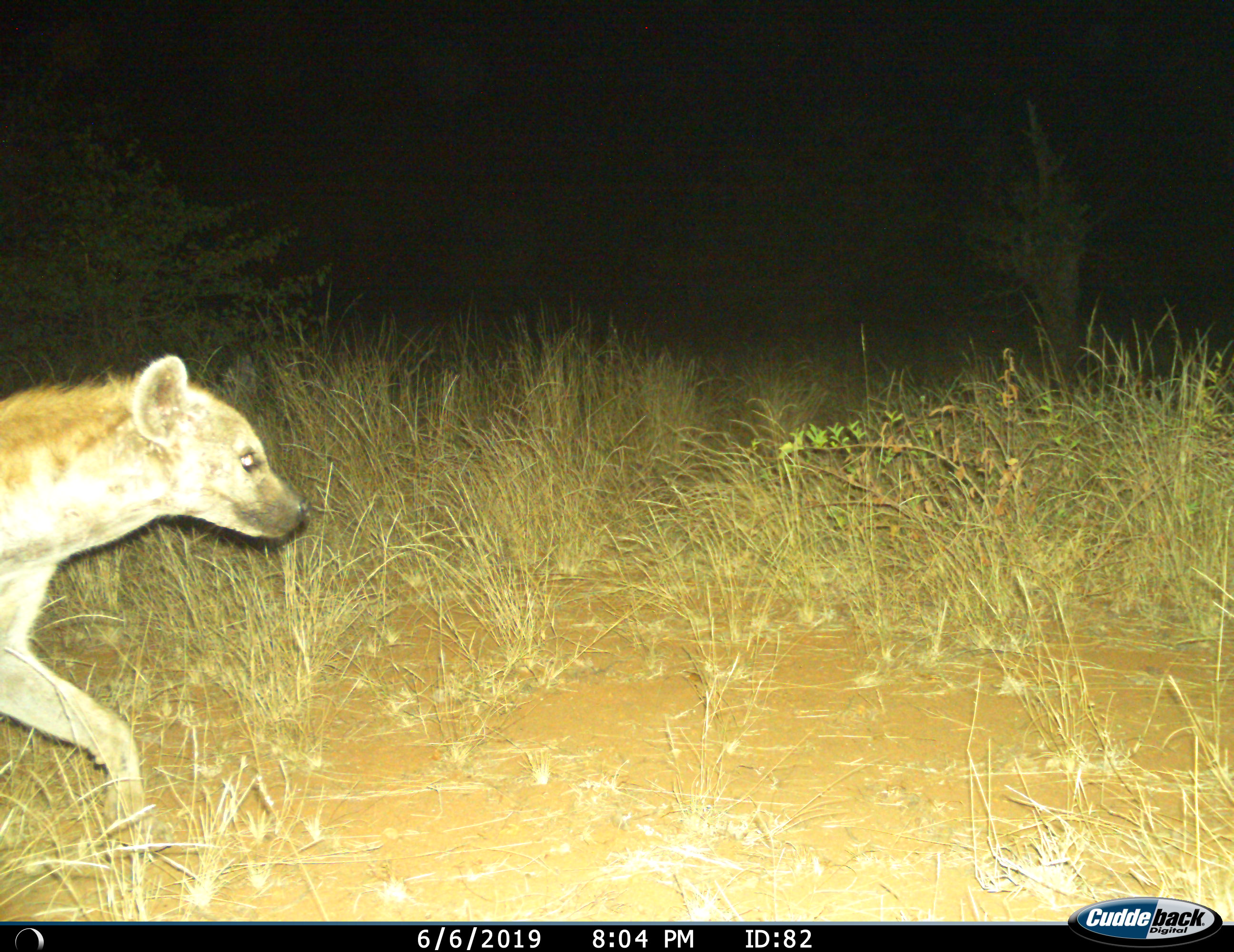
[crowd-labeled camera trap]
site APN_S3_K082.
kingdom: Animalia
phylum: Chordata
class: Mammalia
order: Carnivora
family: Hyaenidae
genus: Crocuta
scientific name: Crocuta crocuta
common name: spotted hyena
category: hyenaspotted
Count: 1.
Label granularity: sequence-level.